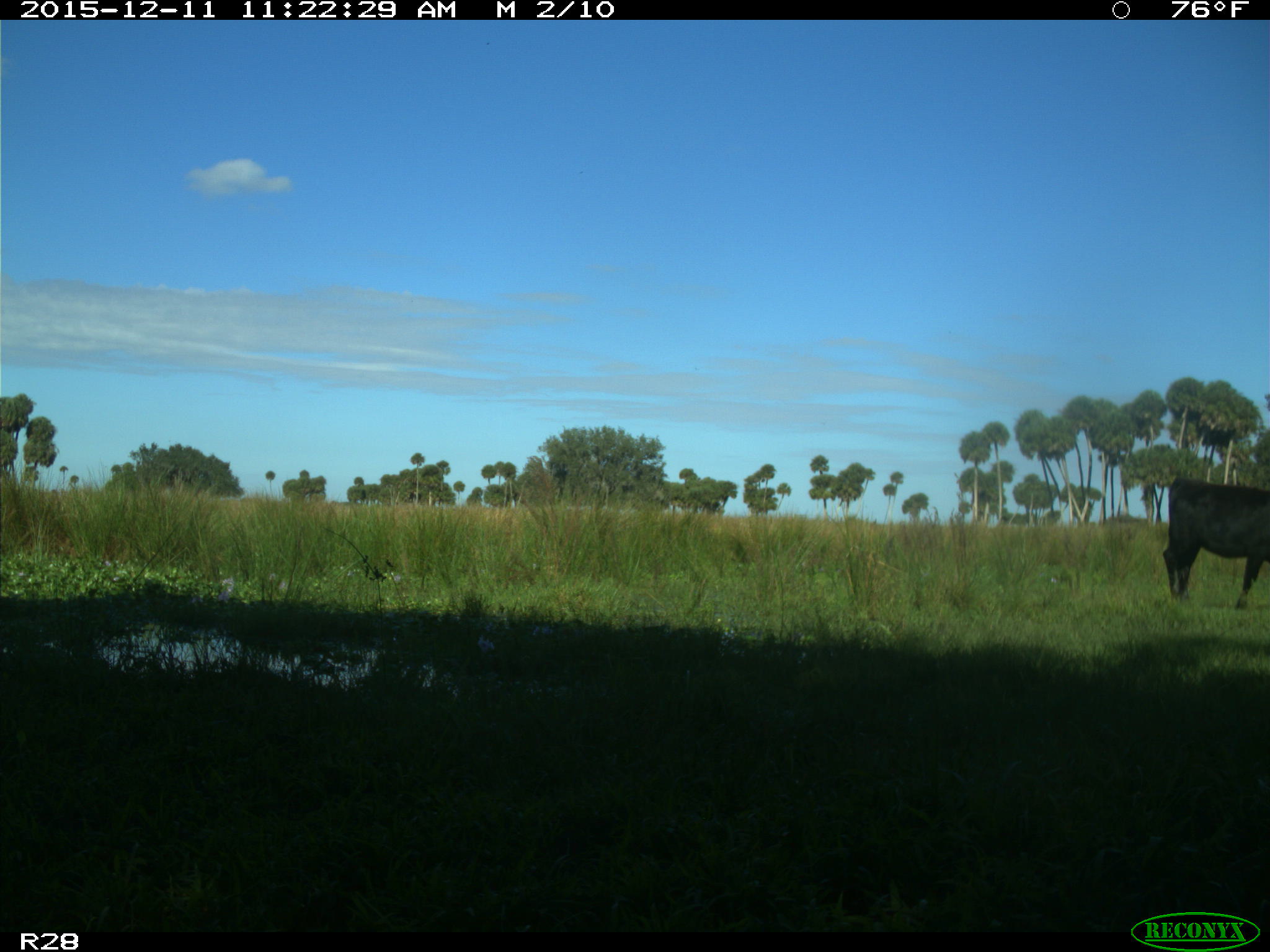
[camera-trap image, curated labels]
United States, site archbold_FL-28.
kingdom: Animalia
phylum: Chordata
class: Mammalia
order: Artiodactyla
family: Bovidae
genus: Bos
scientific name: Bos taurus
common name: domestic cow